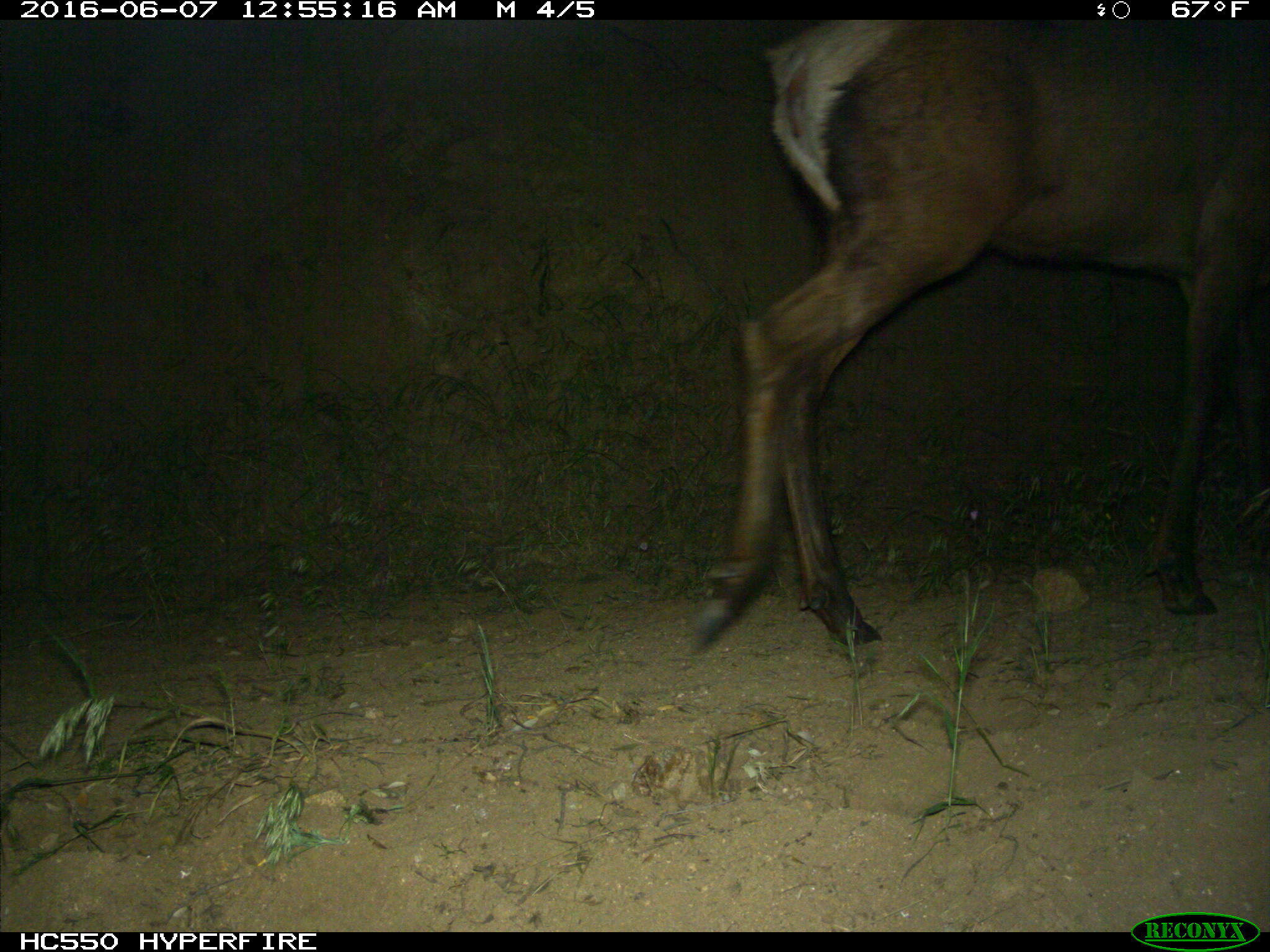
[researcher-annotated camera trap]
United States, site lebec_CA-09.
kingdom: Animalia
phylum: Chordata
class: Mammalia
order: Artiodactyla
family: Cervidae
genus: Cervus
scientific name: Cervus canadensis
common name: elk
Cervus canadensis (elk).